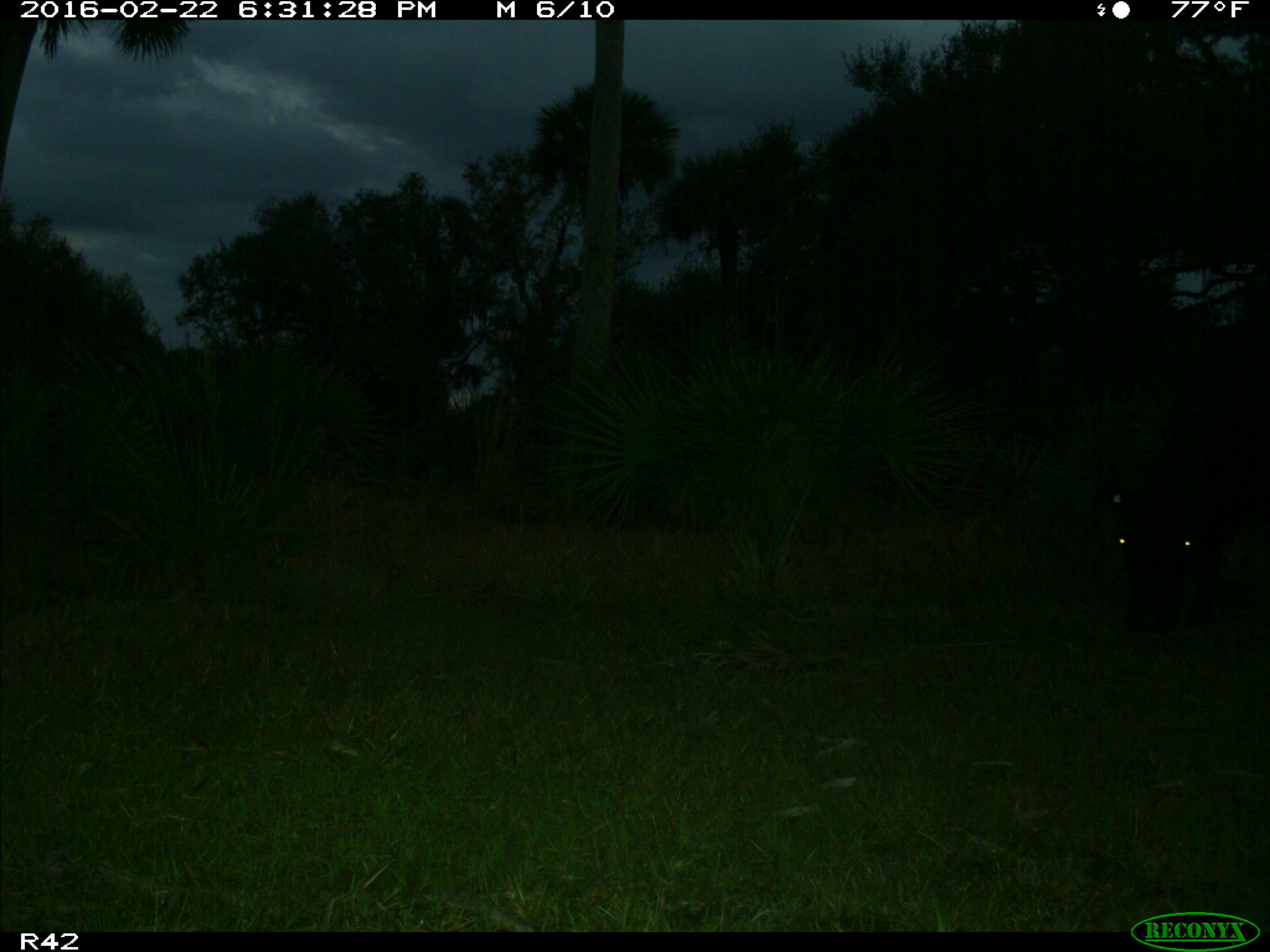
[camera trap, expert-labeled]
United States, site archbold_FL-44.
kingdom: Animalia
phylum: Chordata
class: Mammalia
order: Artiodactyla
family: Bovidae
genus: Bos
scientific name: Bos taurus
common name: domestic cow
Bos taurus (domestic cow).